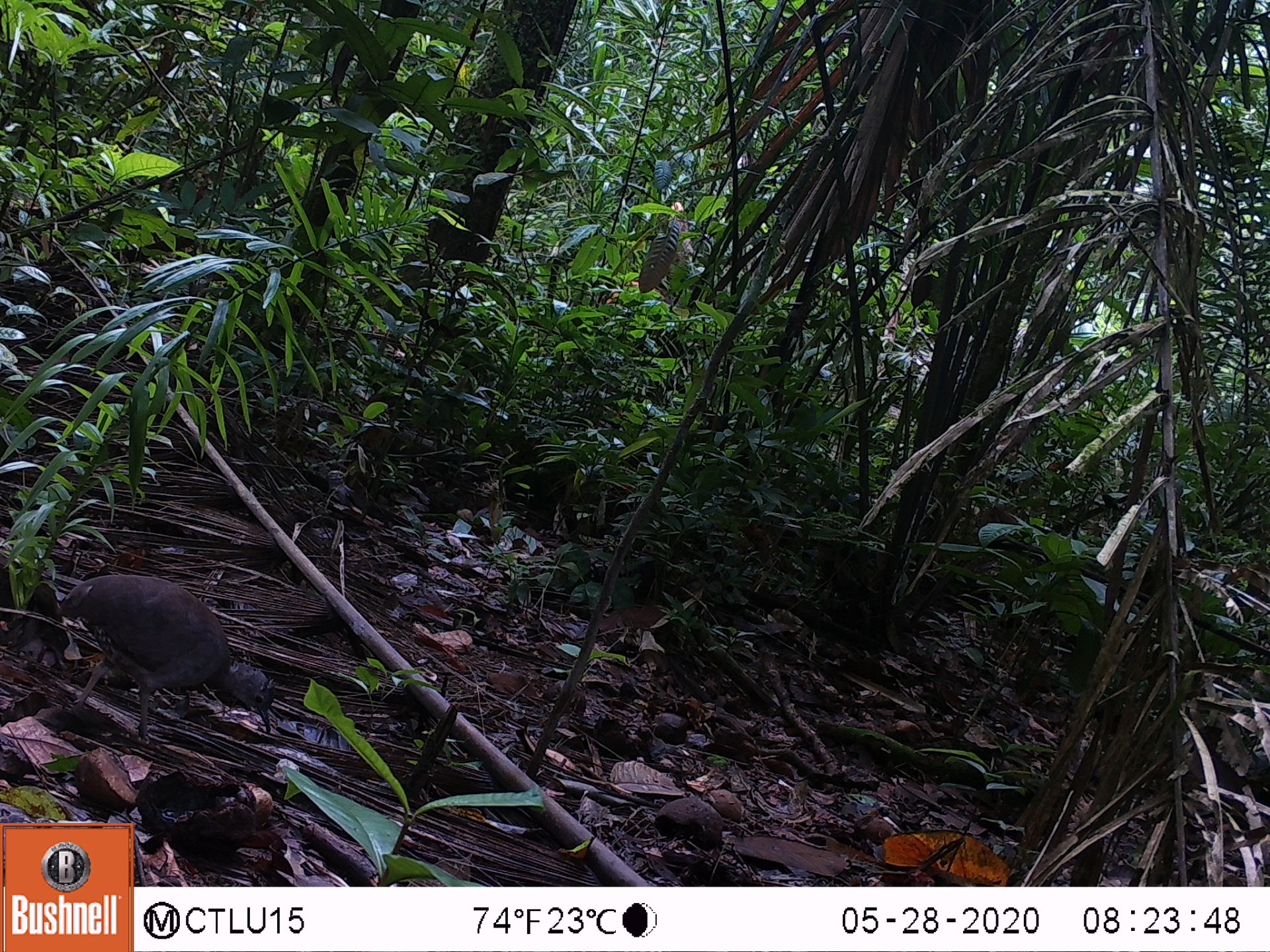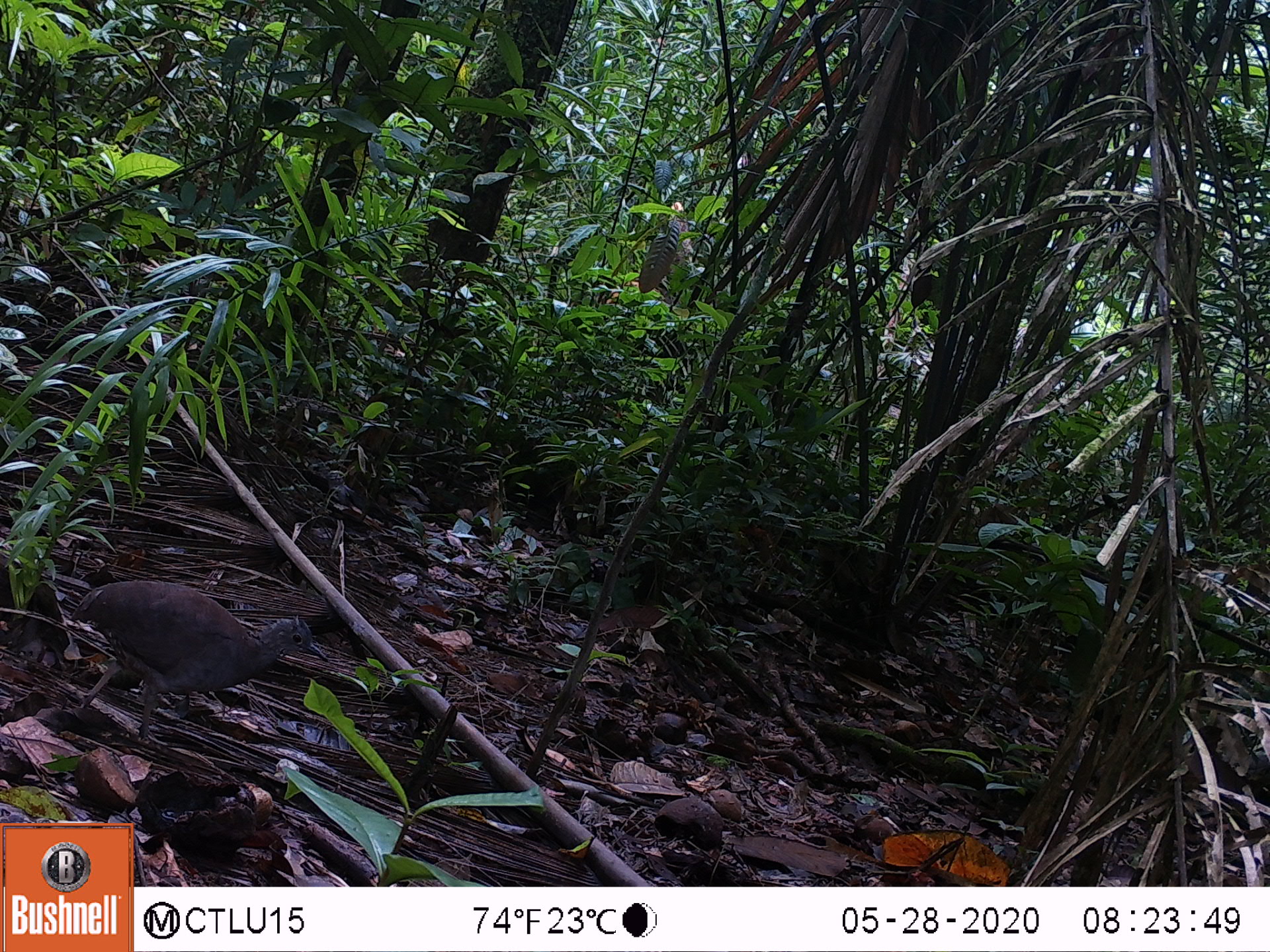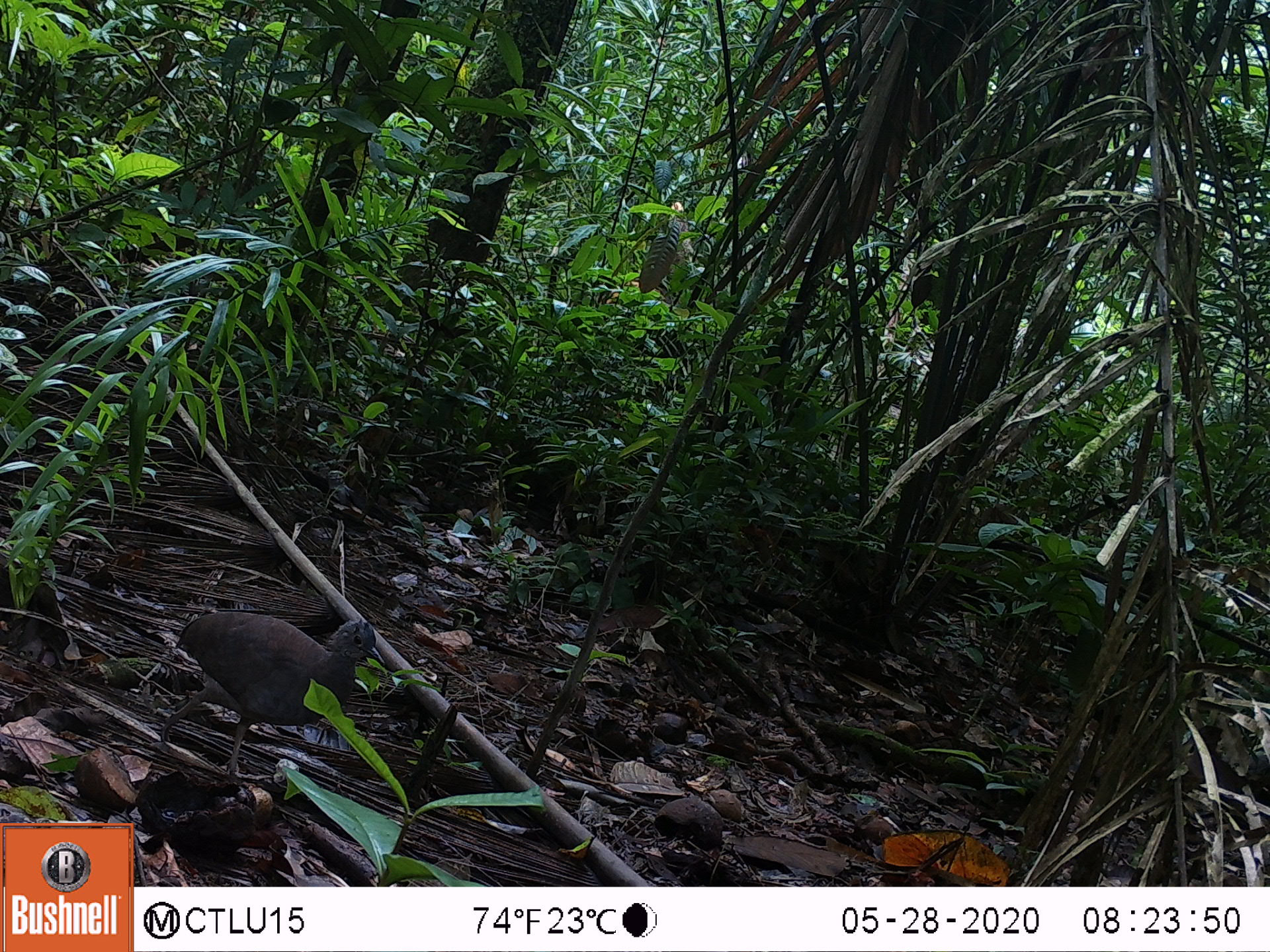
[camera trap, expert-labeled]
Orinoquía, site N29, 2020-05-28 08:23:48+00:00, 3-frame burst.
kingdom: Animalia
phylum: Chordata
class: Aves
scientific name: Aves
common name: bird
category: unknown bird